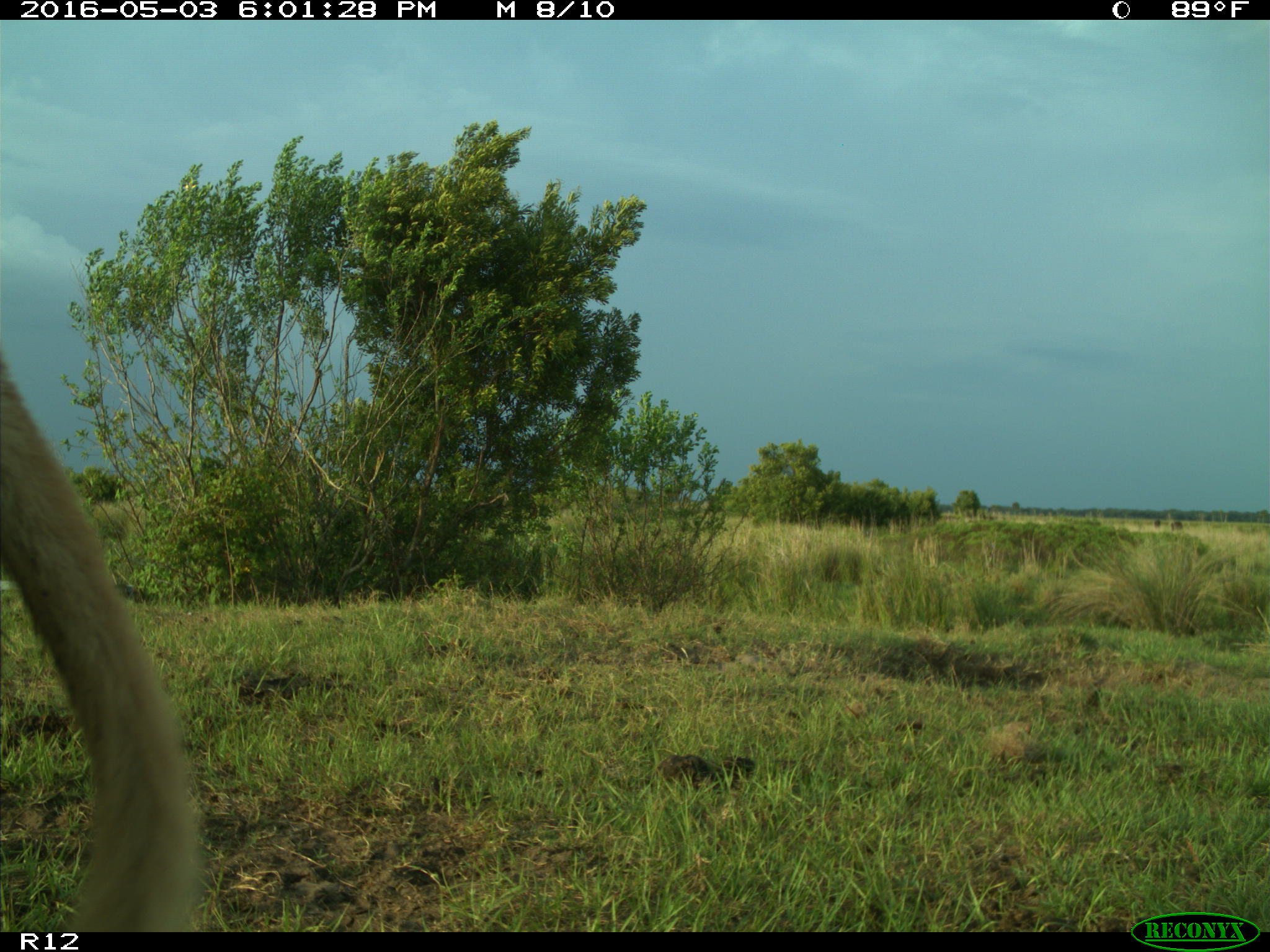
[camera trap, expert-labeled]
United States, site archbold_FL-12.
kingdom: Animalia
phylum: Chordata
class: Mammalia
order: Artiodactyla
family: Bovidae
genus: Bos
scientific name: Bos taurus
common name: domestic cow